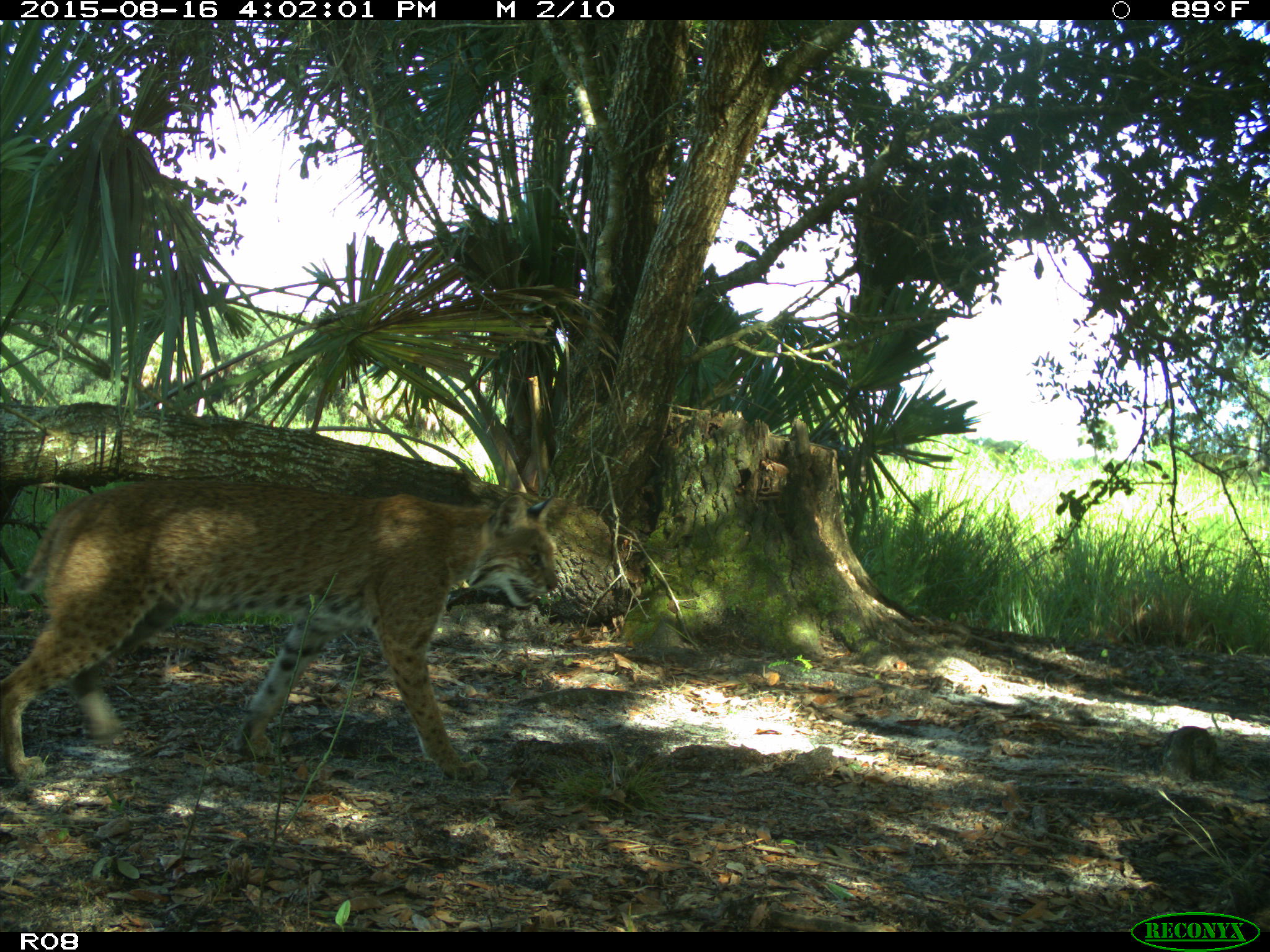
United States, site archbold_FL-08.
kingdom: Animalia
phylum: Chordata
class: Mammalia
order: Carnivora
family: Felidae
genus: Lynx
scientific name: Lynx rufus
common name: bobcat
Lynx rufus (bobcat).